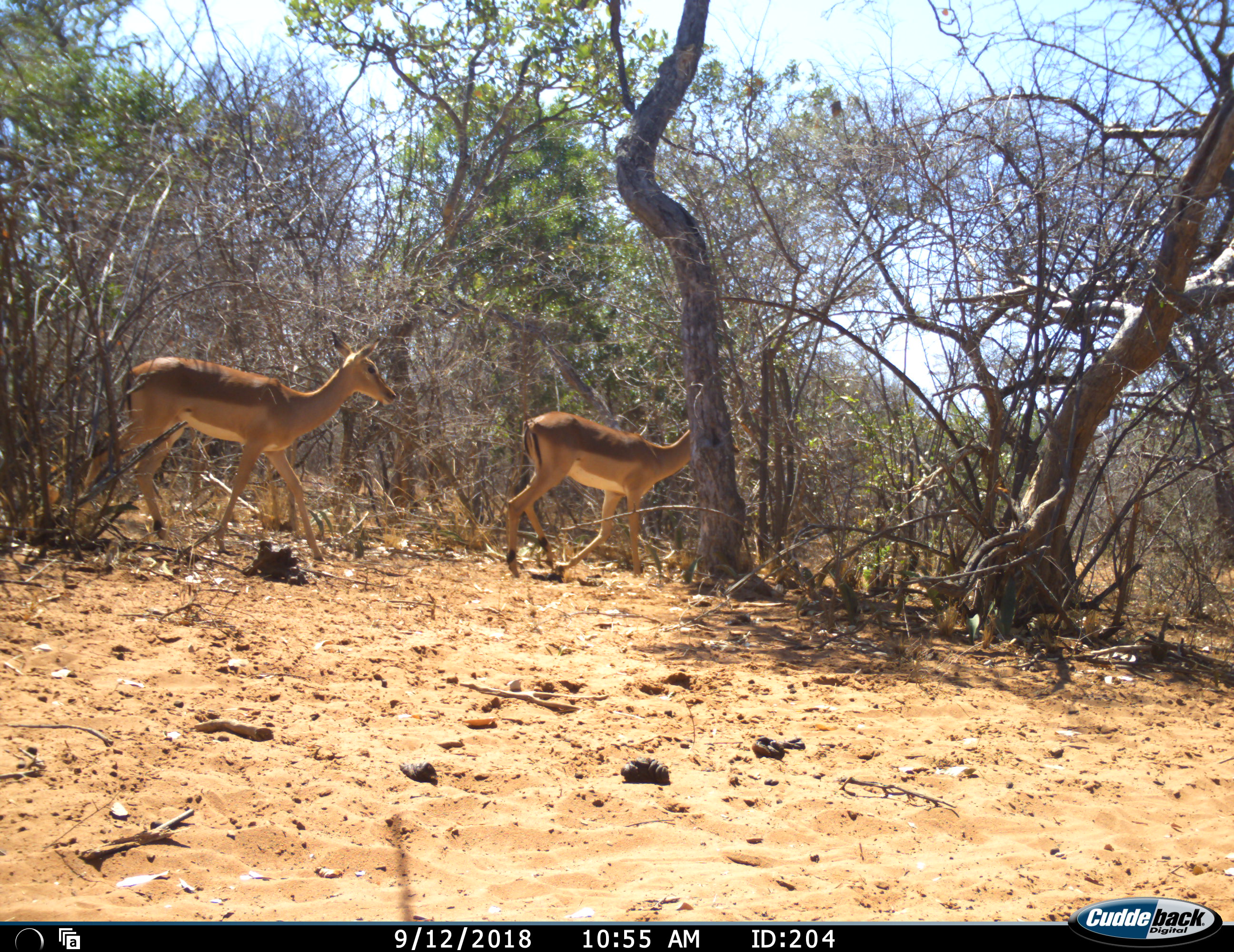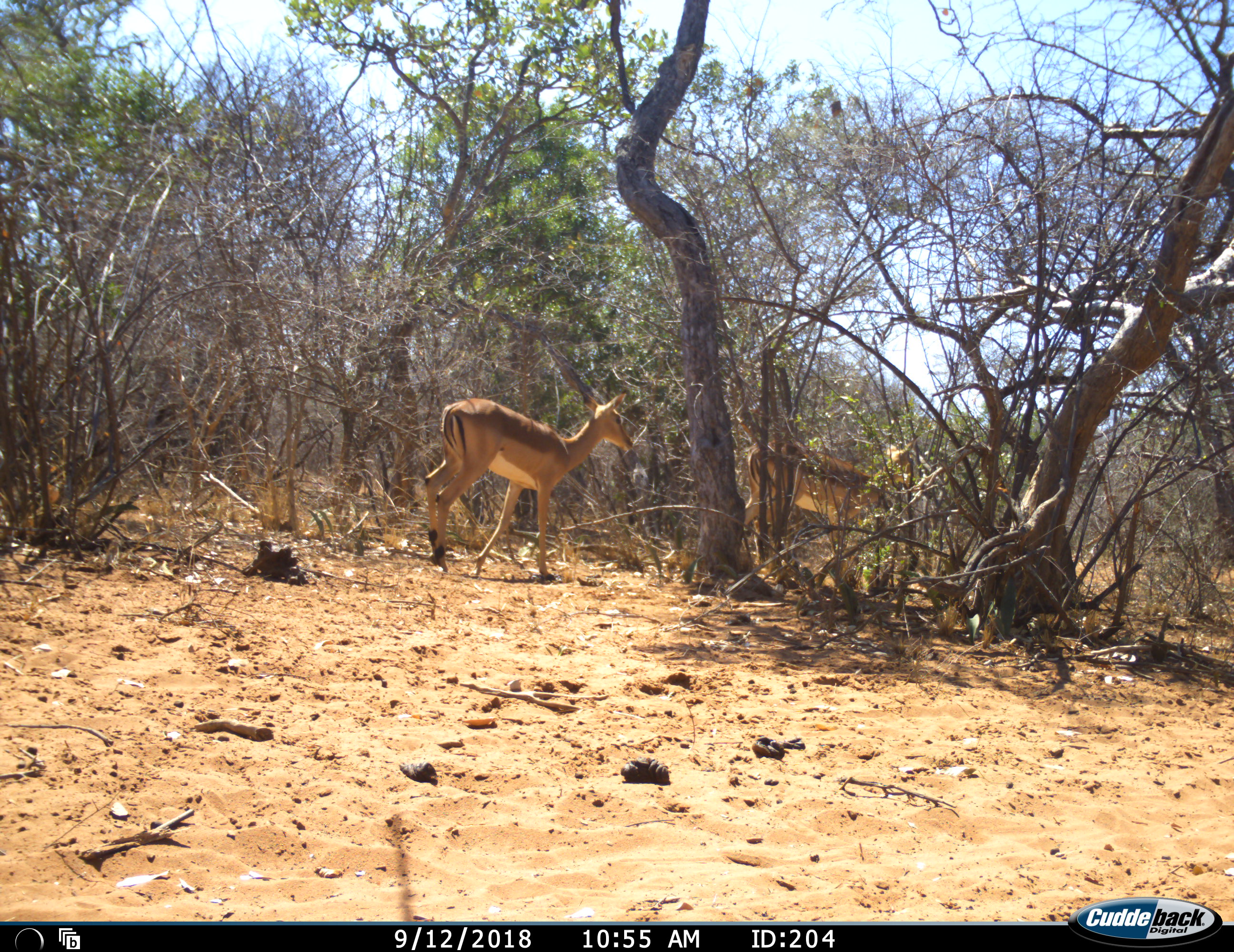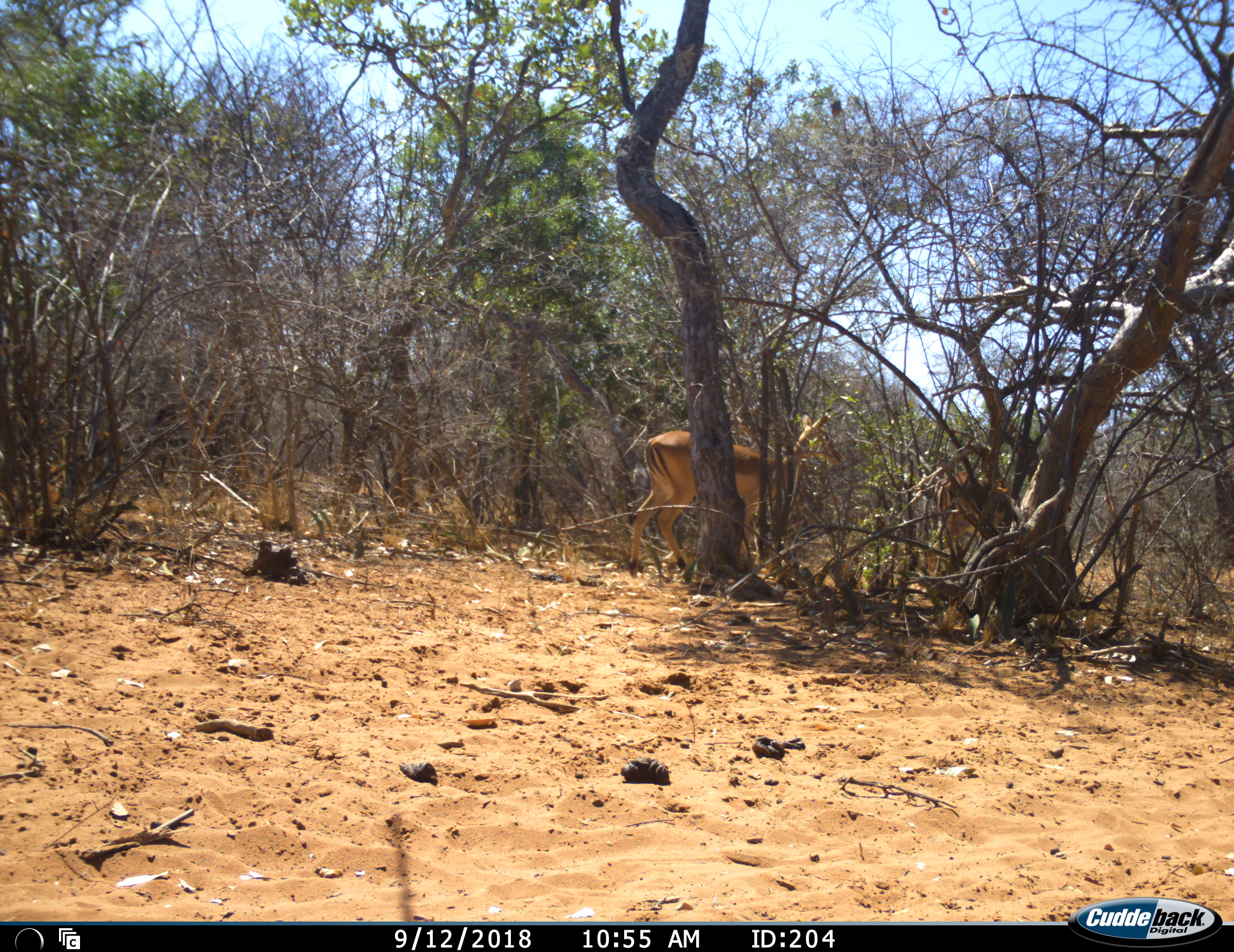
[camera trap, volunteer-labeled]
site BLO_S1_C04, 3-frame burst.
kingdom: Animalia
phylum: Chordata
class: Mammalia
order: Artiodactyla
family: Bovidae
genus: Aepyceros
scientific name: Aepyceros melampus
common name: impala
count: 2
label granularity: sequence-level